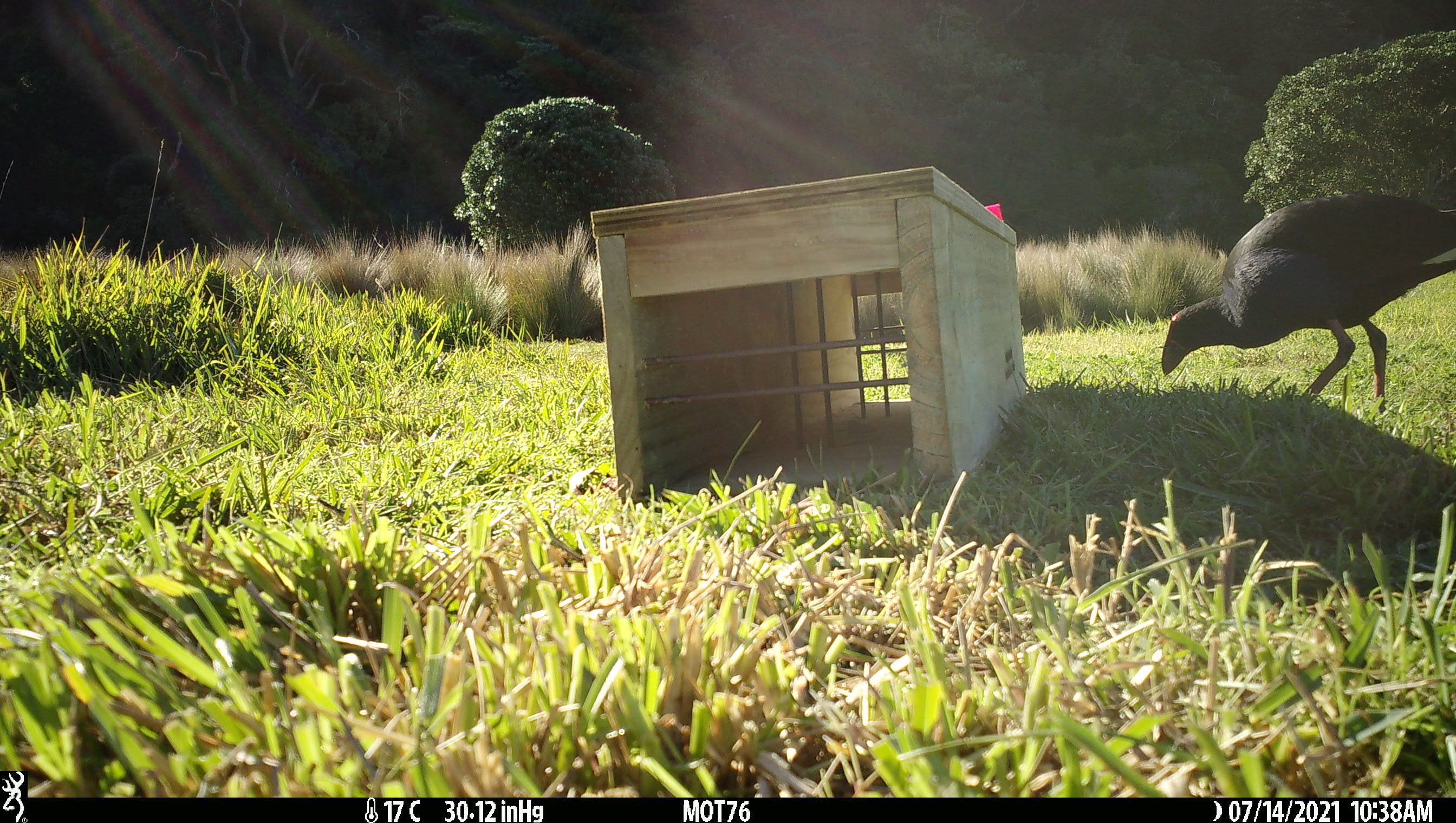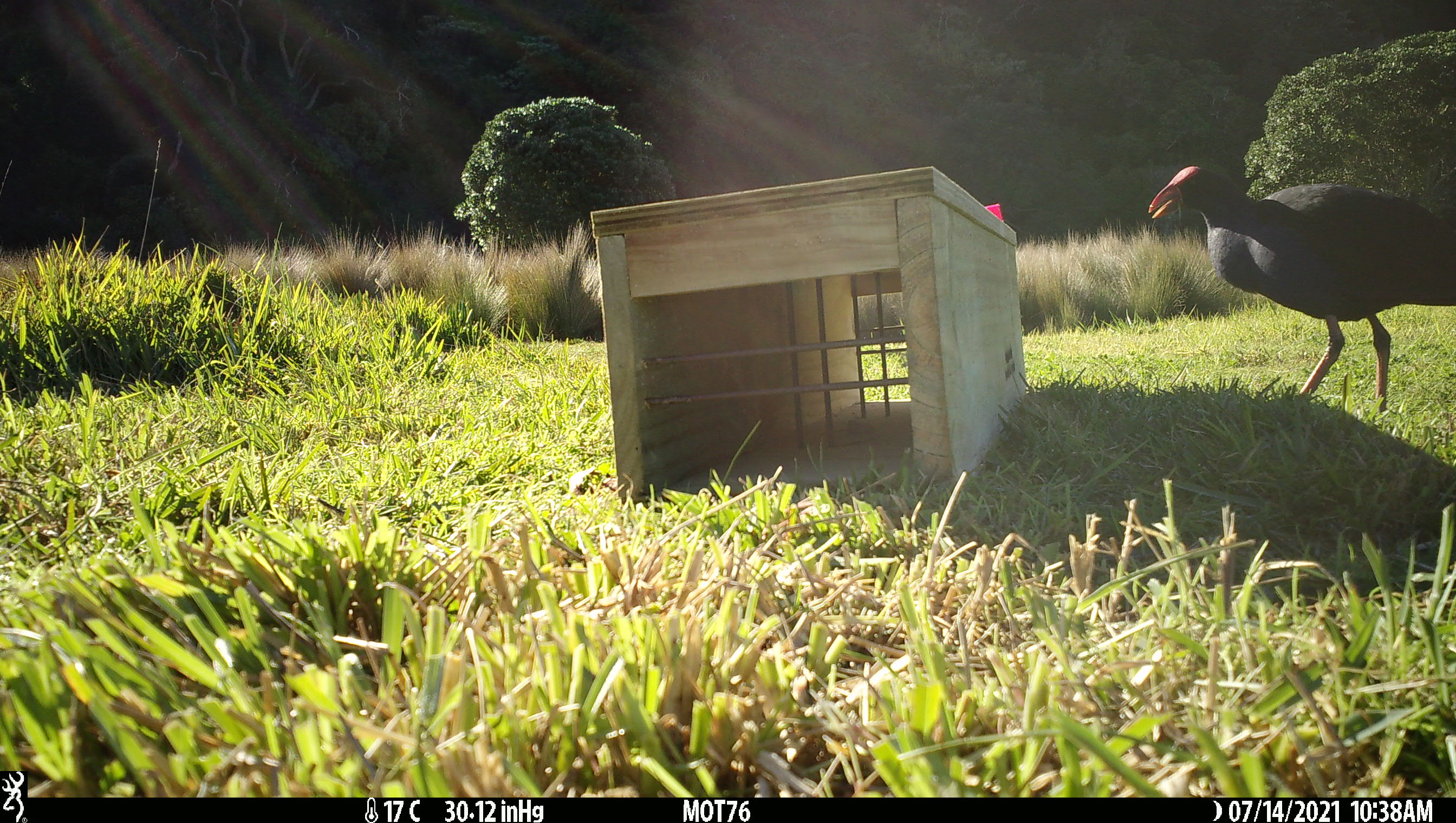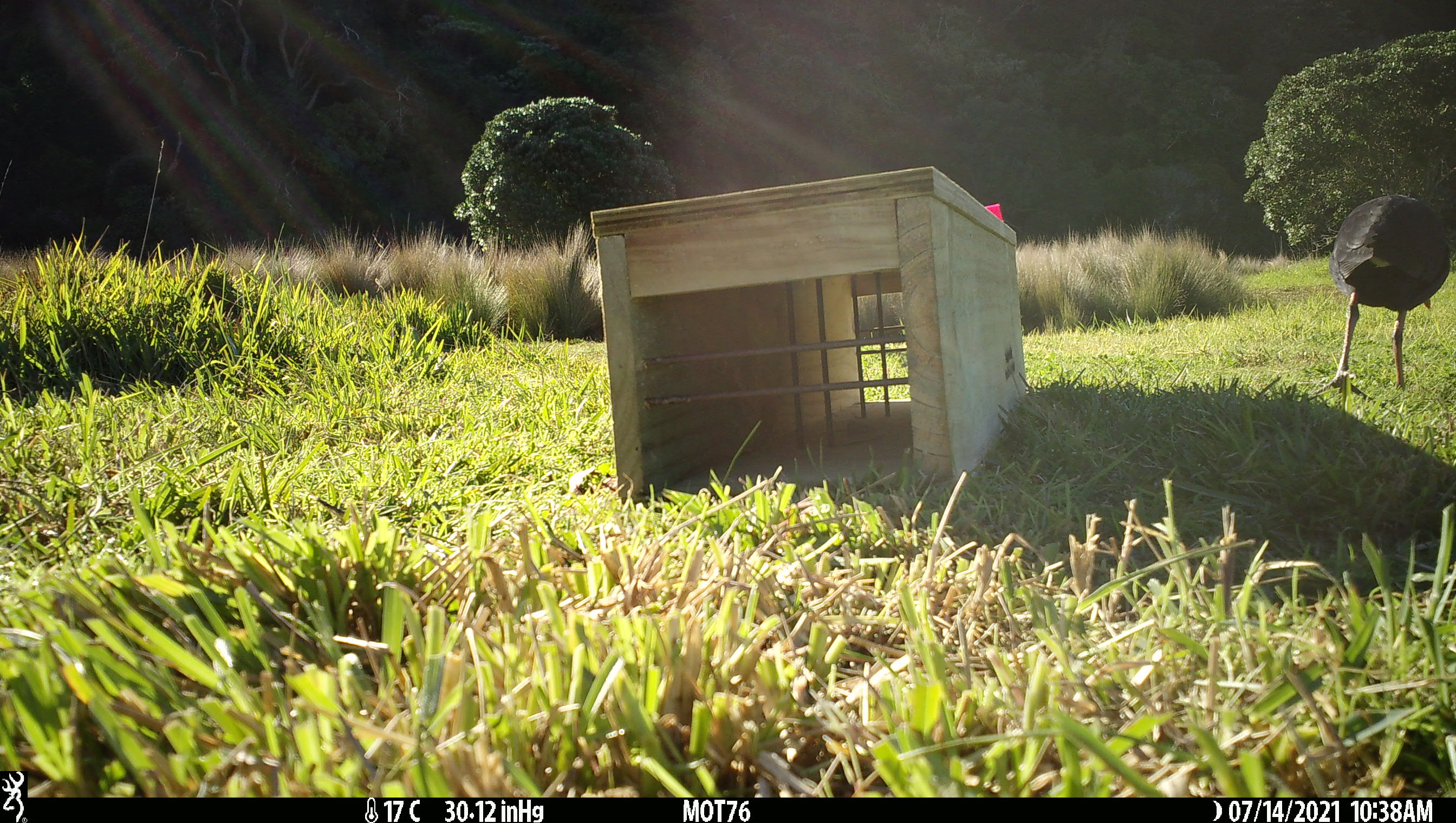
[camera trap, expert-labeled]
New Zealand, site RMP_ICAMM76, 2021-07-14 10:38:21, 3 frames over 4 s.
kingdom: Animalia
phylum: Chordata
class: Aves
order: Gruiformes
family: Rallidae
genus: Porphyrio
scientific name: Porphyrio melanotus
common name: australasian swamphen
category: pukeko